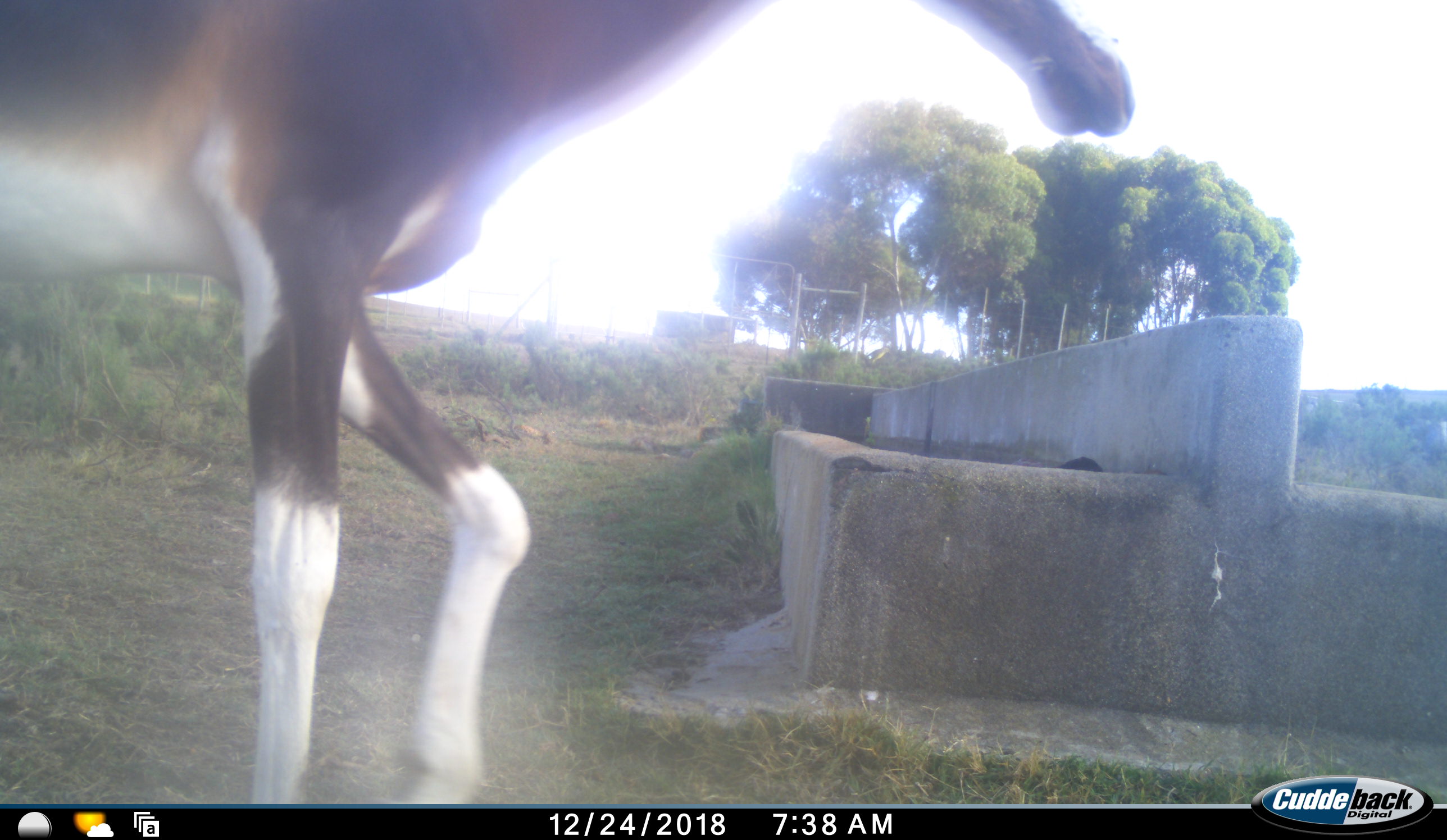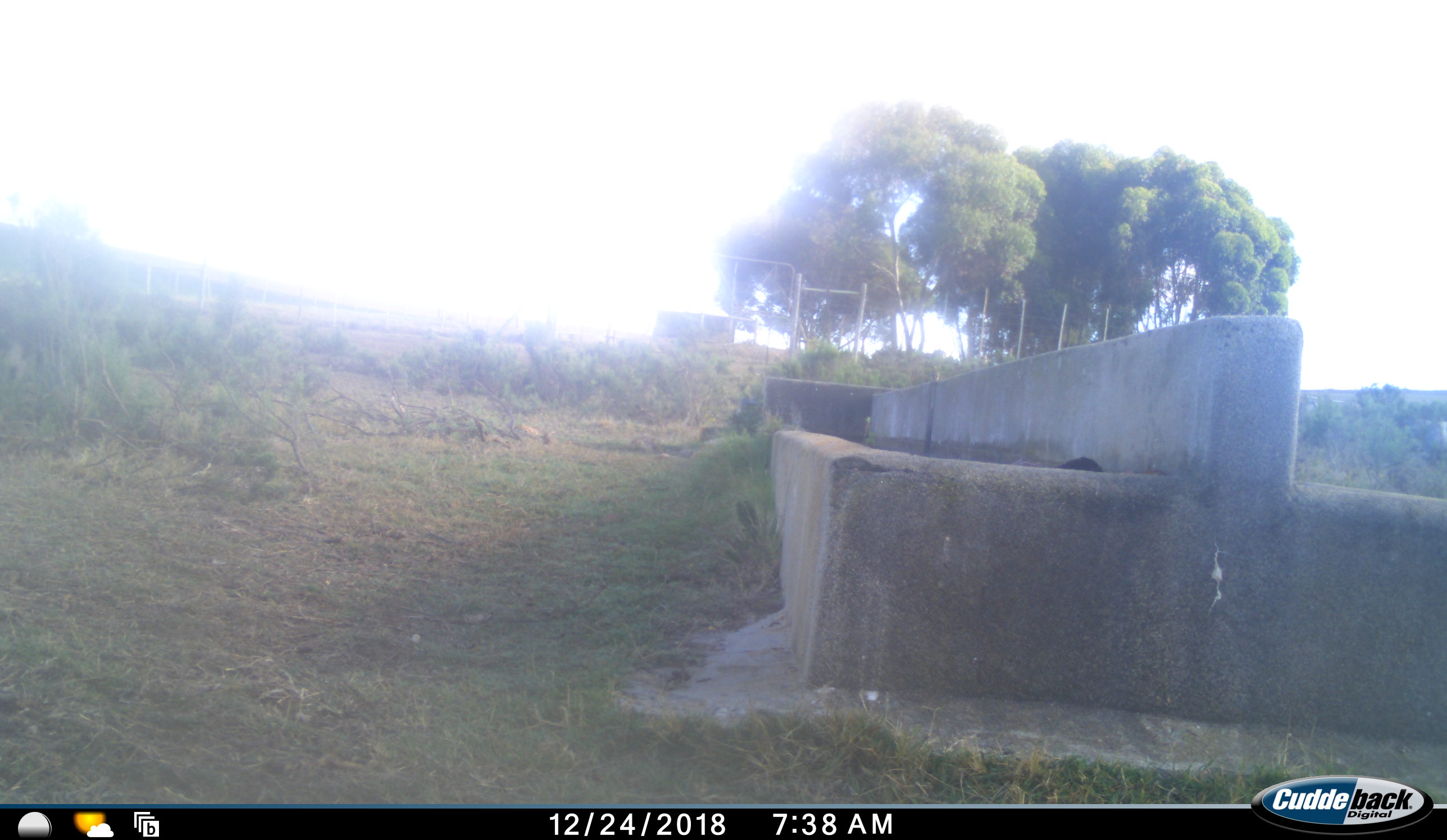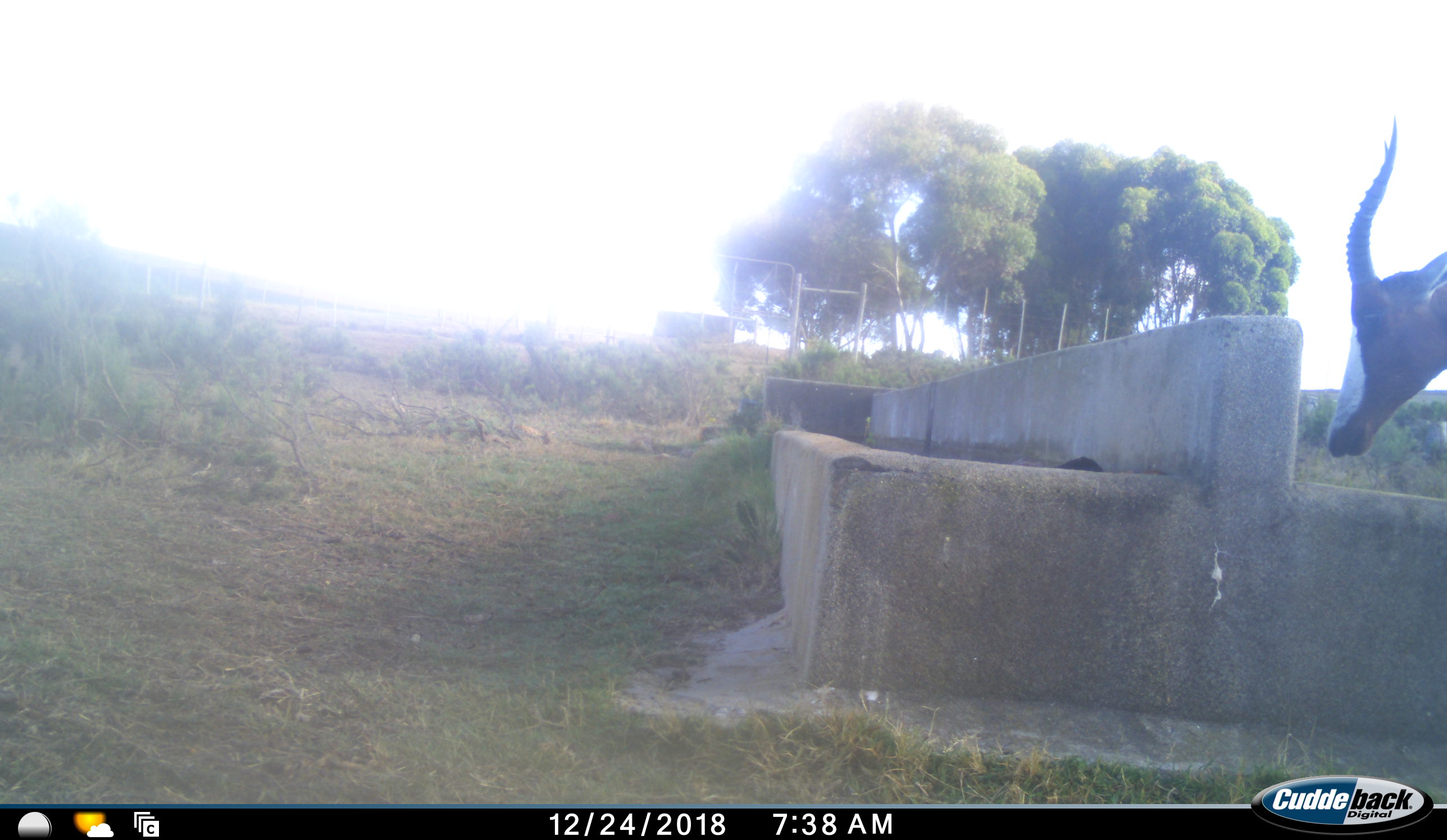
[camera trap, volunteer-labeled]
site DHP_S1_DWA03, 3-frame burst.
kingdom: Animalia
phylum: Chordata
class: Mammalia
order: Artiodactyla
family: Bovidae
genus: Damaliscus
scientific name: Damaliscus pygargus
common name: bontebok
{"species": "bontebok (Damaliscus pygargus)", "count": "1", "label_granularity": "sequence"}